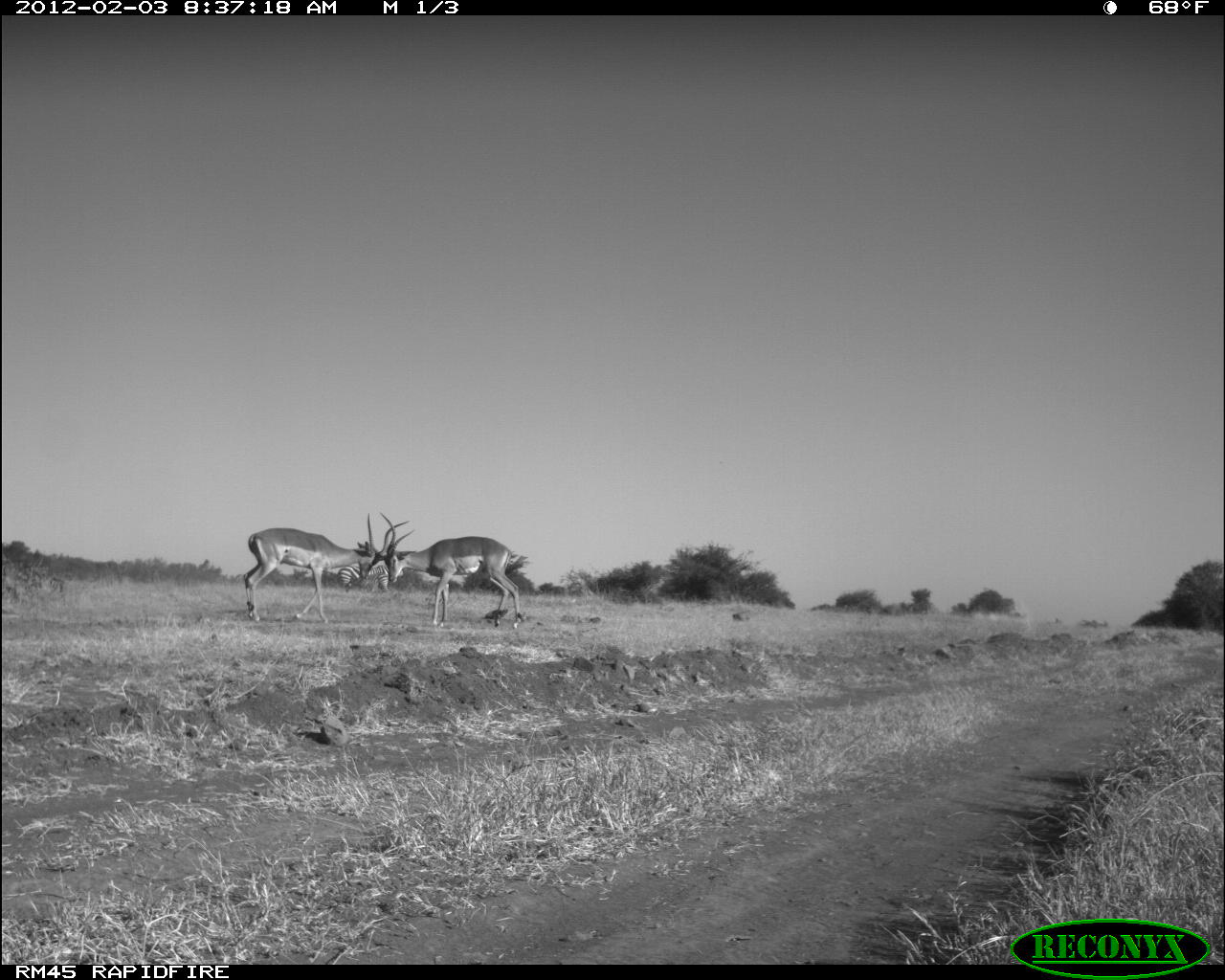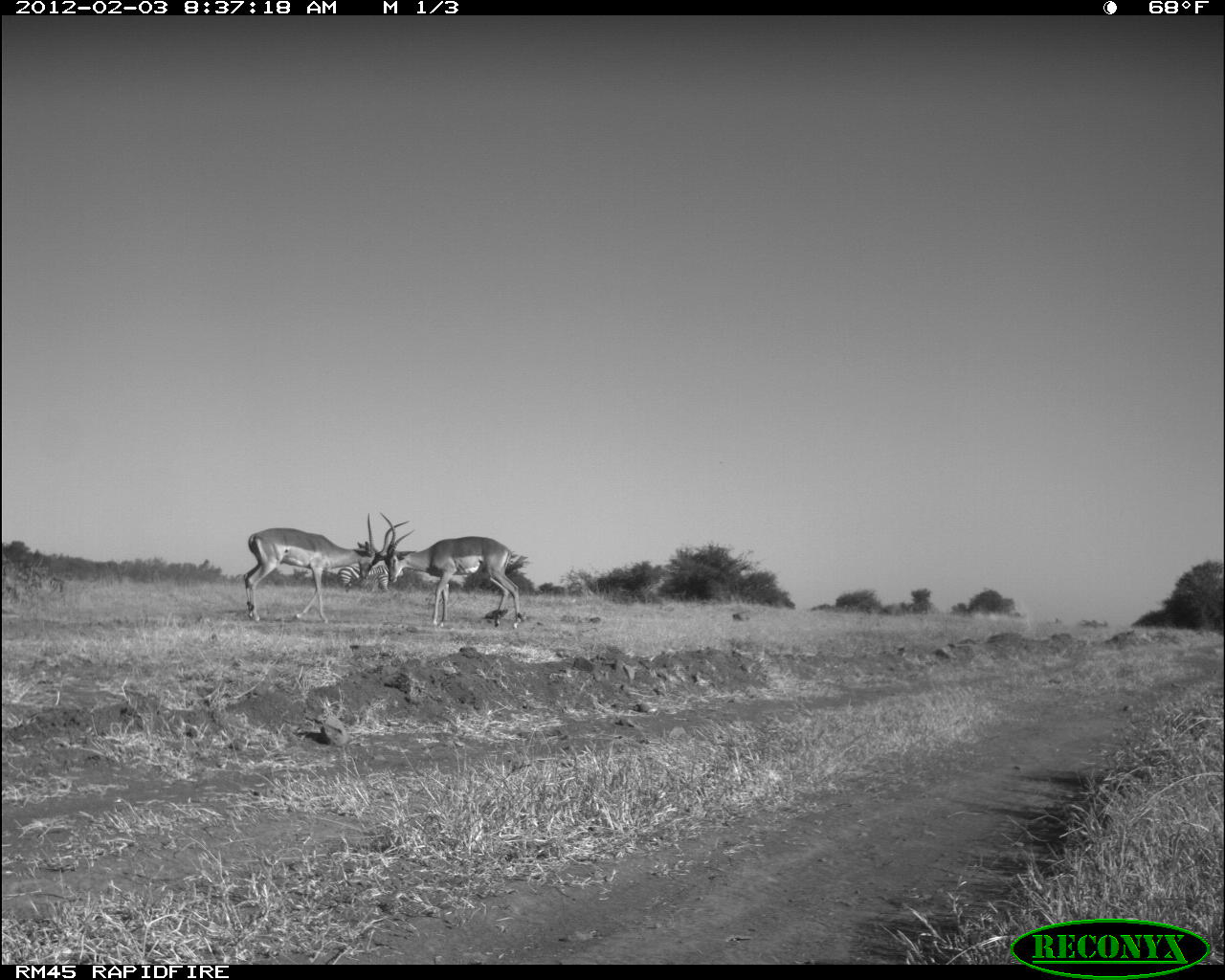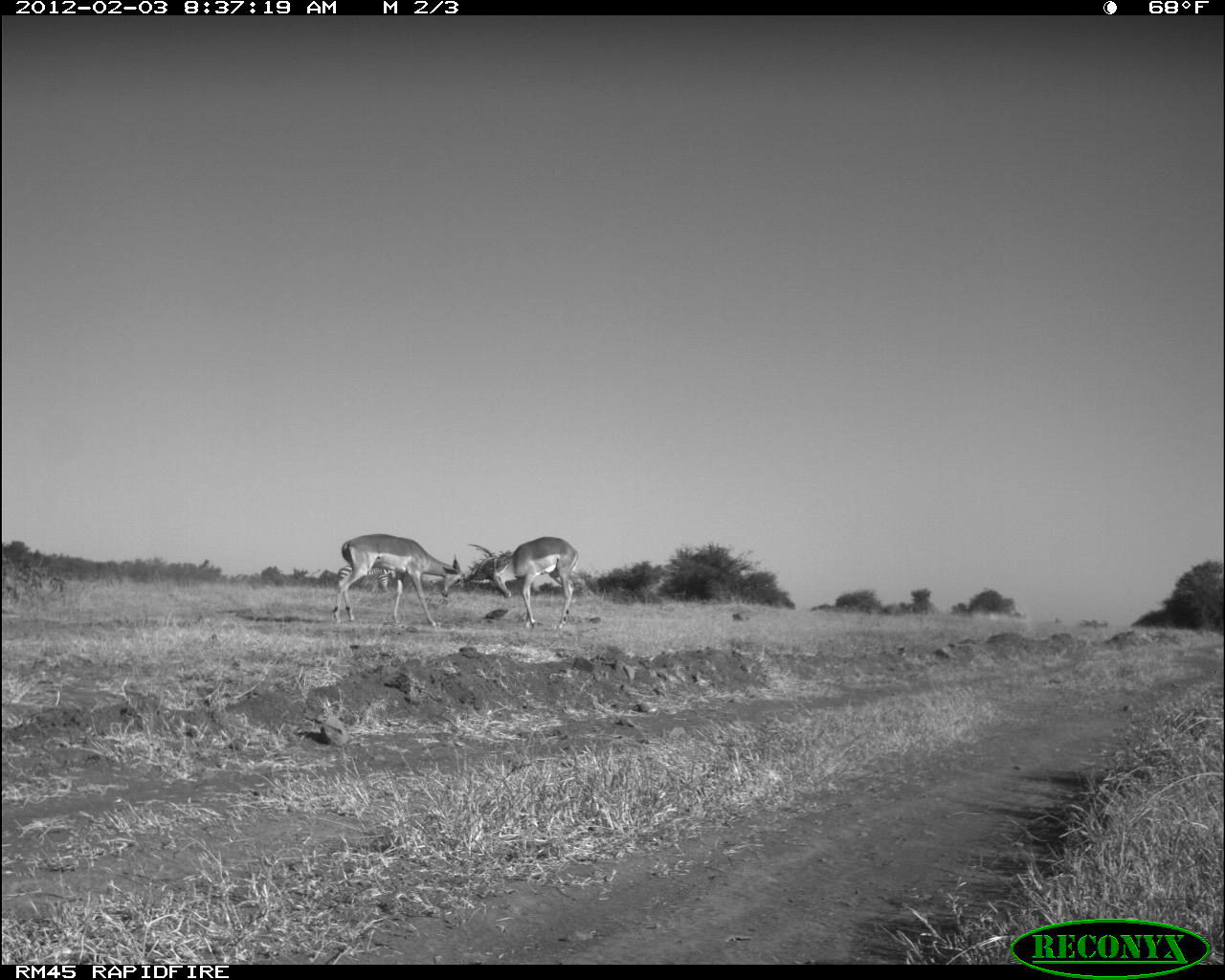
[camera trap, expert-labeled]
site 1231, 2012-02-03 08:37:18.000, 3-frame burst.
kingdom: Animalia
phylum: Chordata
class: Mammalia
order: Artiodactyla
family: Bovidae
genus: Aepyceros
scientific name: Aepyceros melampus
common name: impala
Aepyceros melampus (impala), count 2.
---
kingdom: Animalia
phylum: Chordata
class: Mammalia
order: Perissodactyla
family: Equidae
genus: Equus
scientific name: Equus quagga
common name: plains zebra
Equus quagga (plains zebra), count 2.